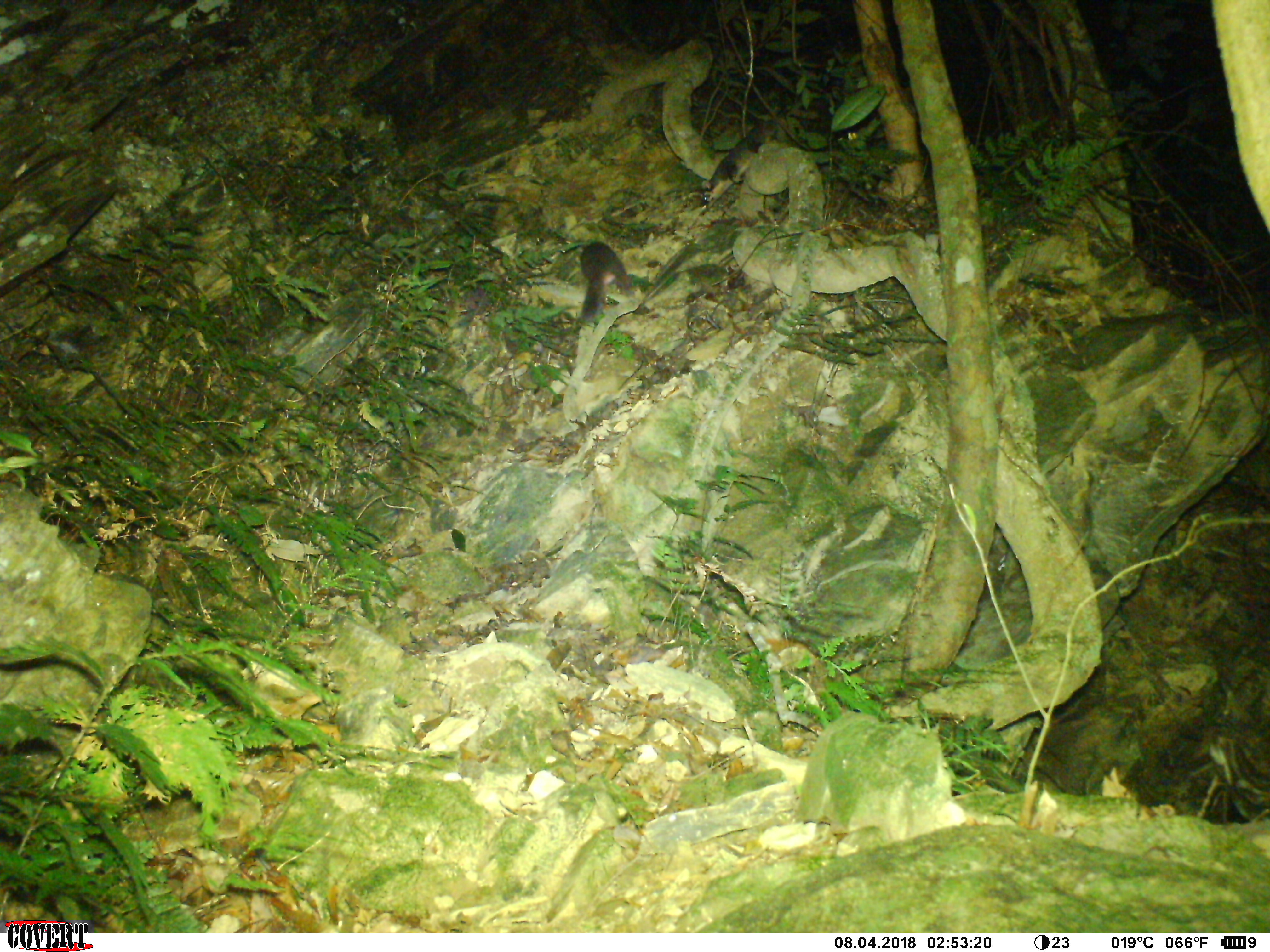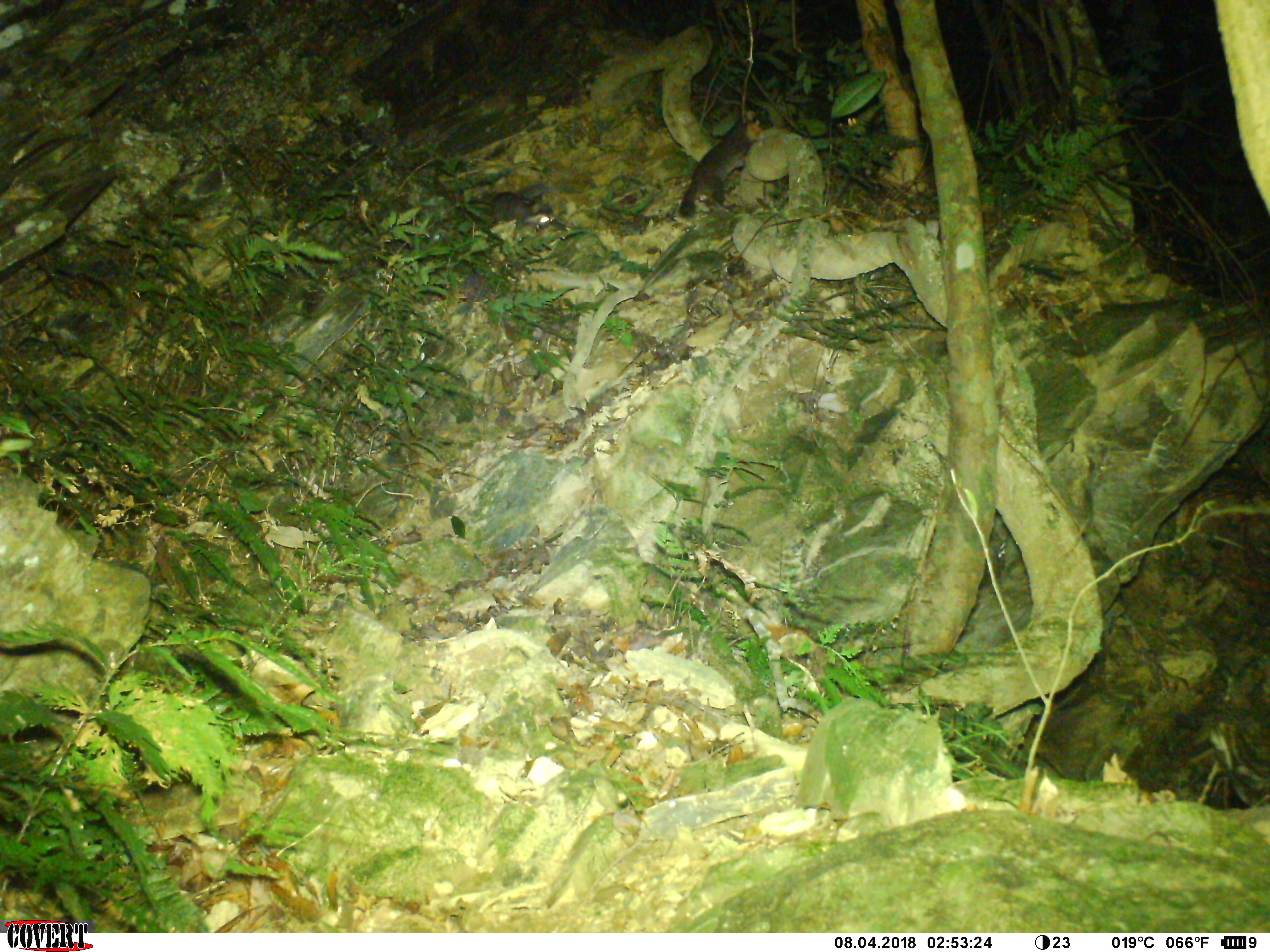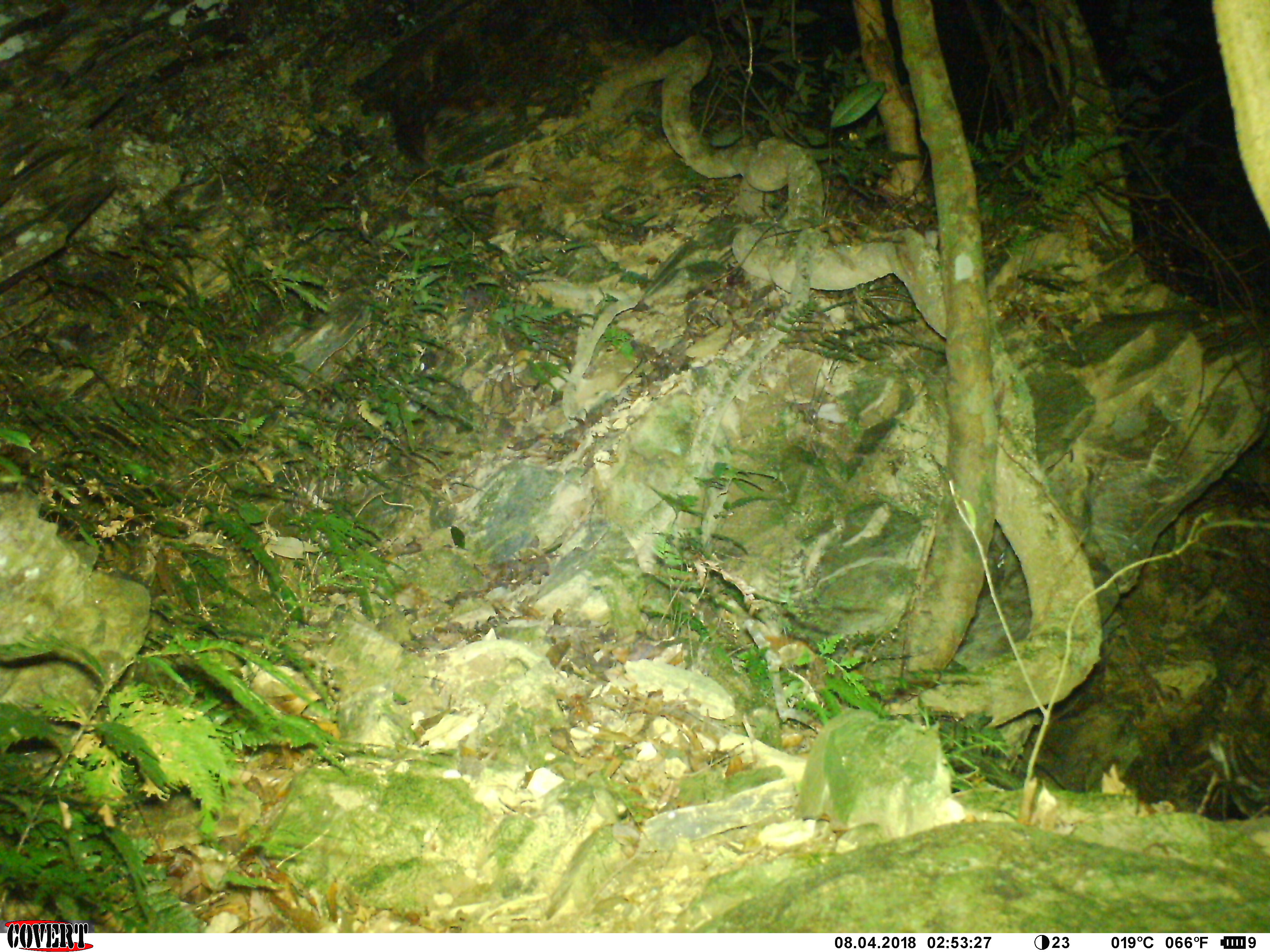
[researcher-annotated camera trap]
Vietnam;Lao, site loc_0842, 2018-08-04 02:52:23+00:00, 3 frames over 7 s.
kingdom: Animalia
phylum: Chordata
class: Mammalia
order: Carnivora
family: Mustelidae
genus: Melogale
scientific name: Melogale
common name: ferret badger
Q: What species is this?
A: Ferret badger (Melogale).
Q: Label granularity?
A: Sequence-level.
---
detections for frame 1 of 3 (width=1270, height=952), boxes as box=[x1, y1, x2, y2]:
ferret badger: box=[700, 125, 766, 205]; box=[579, 242, 632, 323]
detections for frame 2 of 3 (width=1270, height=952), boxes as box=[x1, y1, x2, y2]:
ferret badger: box=[676, 109, 762, 222]; box=[466, 190, 555, 242]